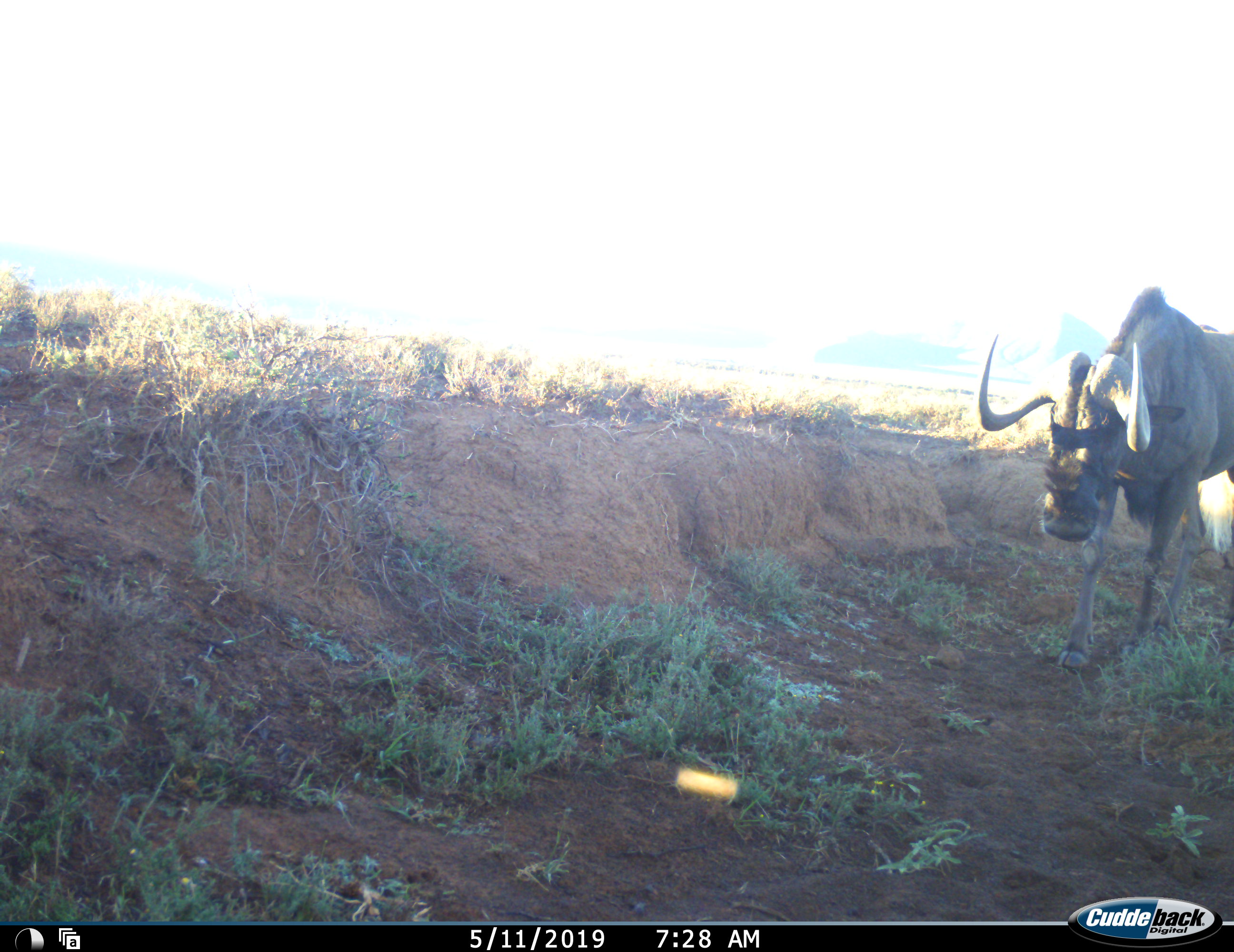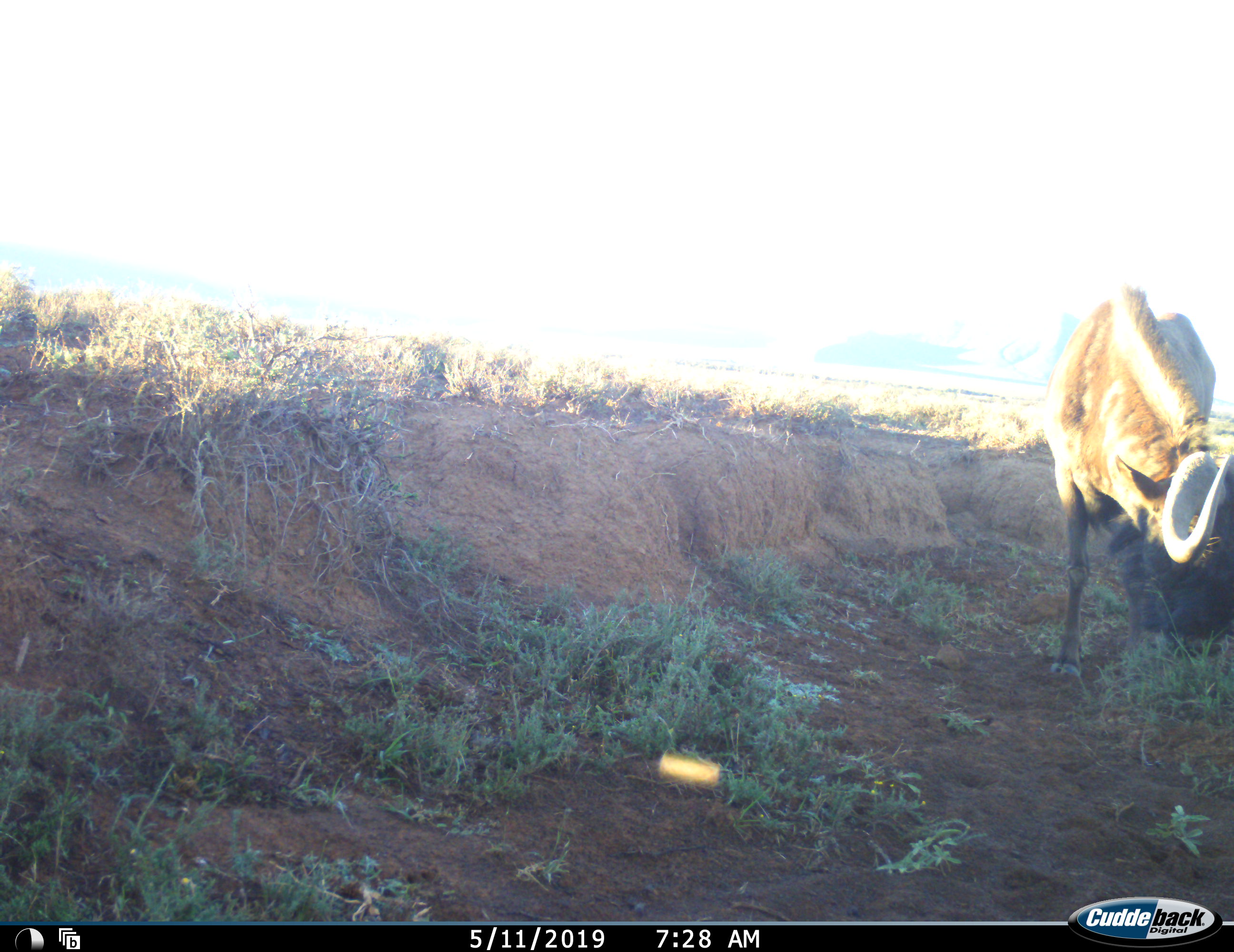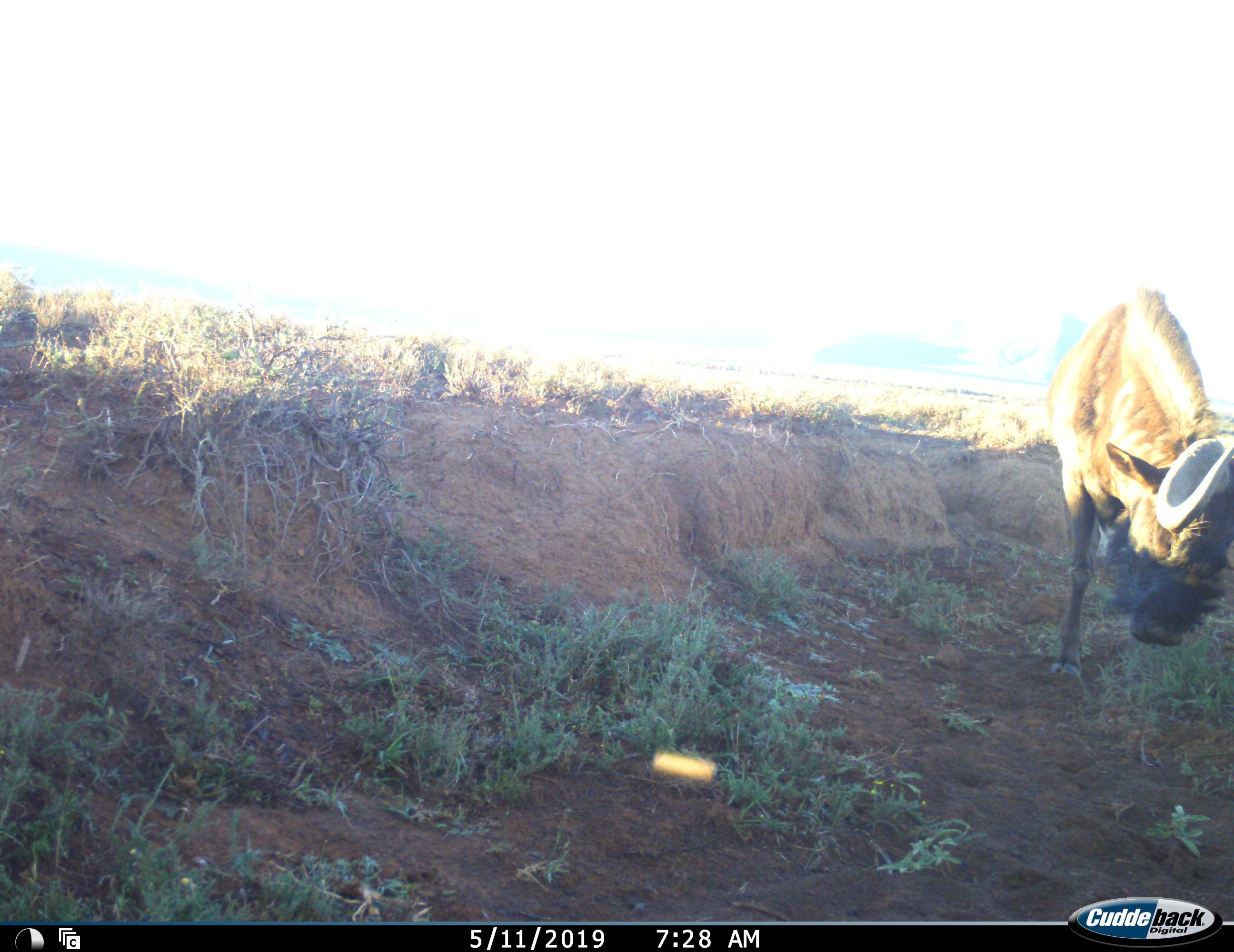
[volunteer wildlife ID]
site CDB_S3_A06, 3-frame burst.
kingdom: Animalia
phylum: Chordata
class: Mammalia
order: Artiodactyla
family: Bovidae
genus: Connochaetes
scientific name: Connochaetes gnou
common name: black wildebeest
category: wildebeestblack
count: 1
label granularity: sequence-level